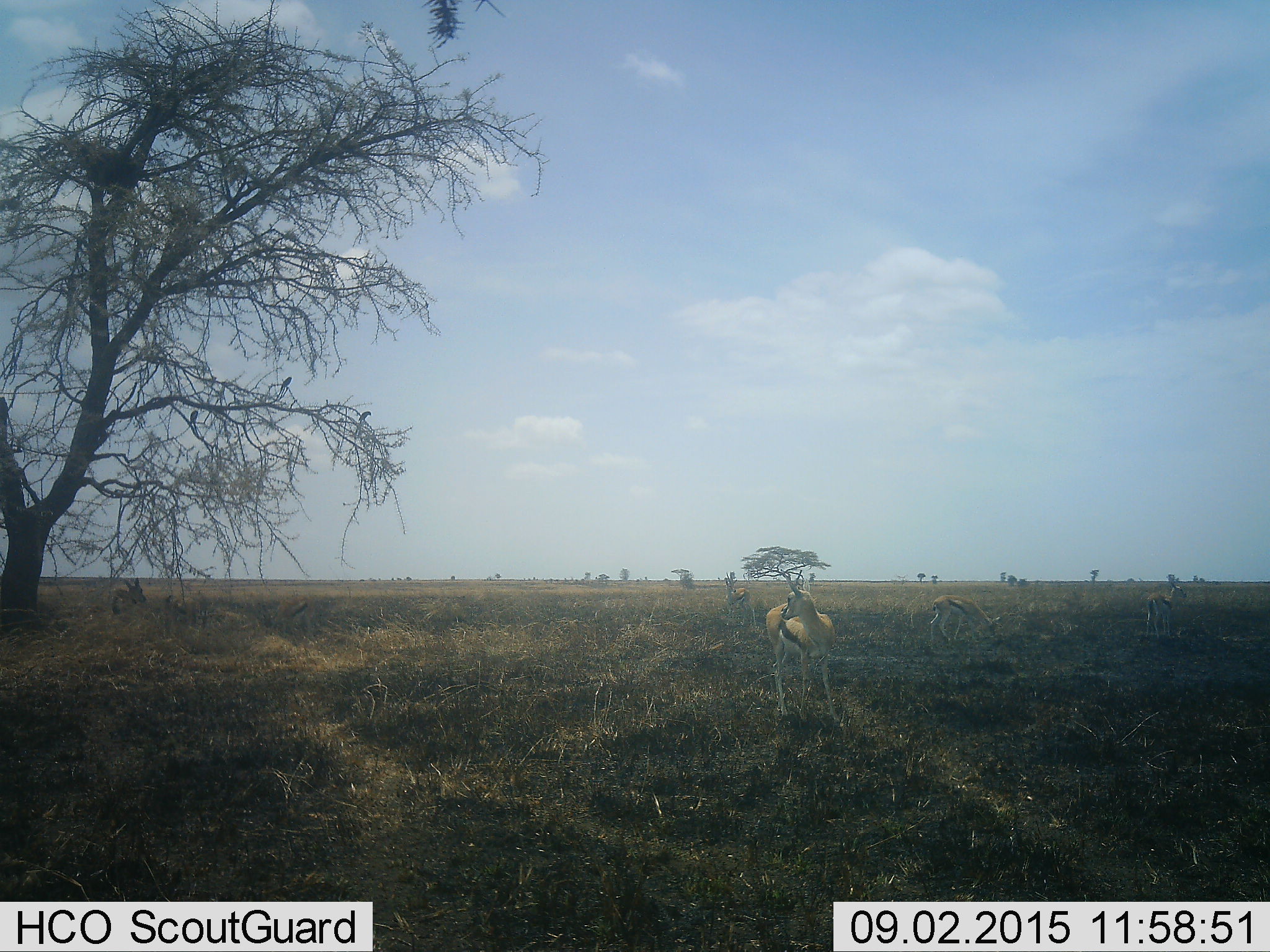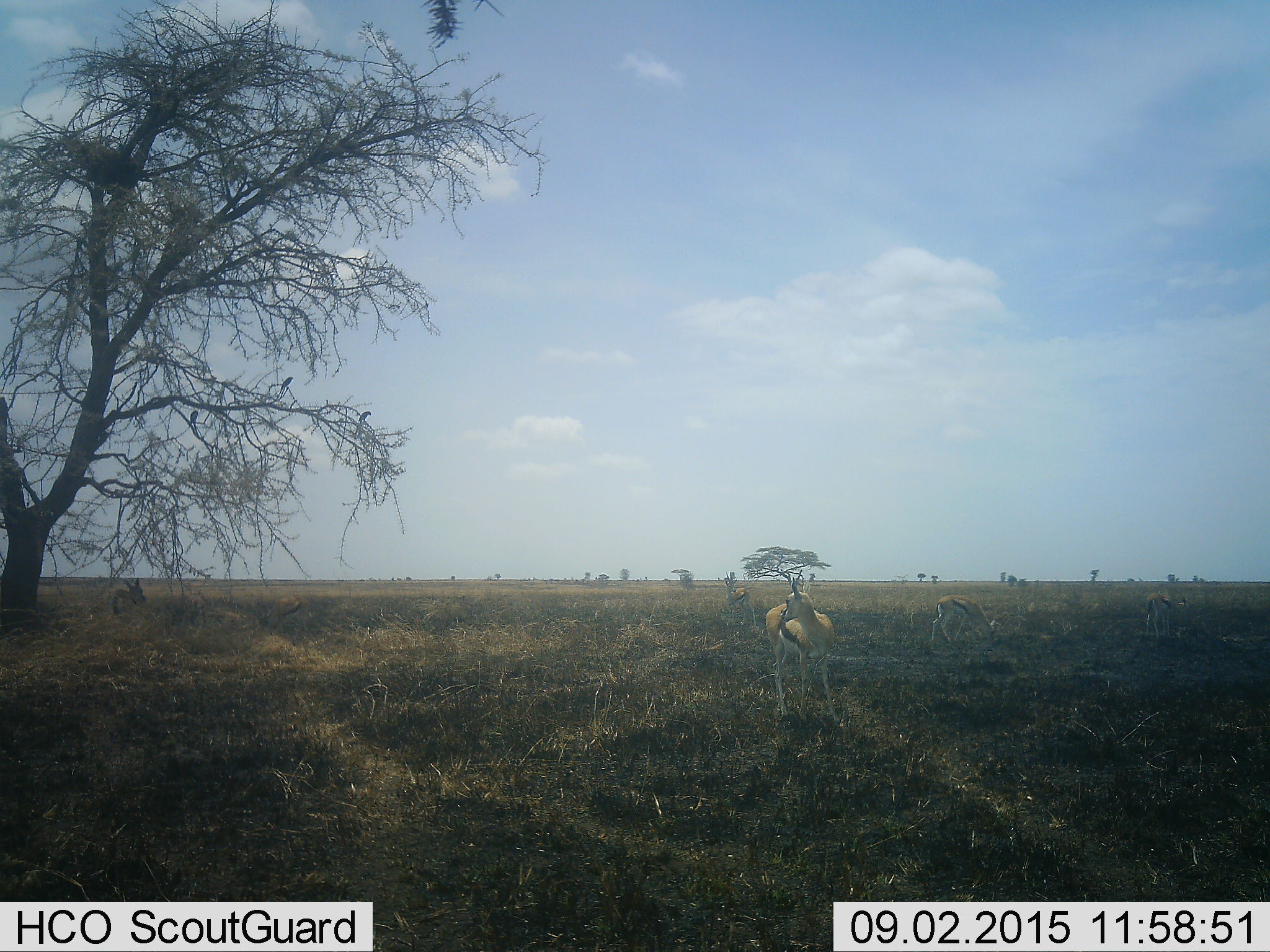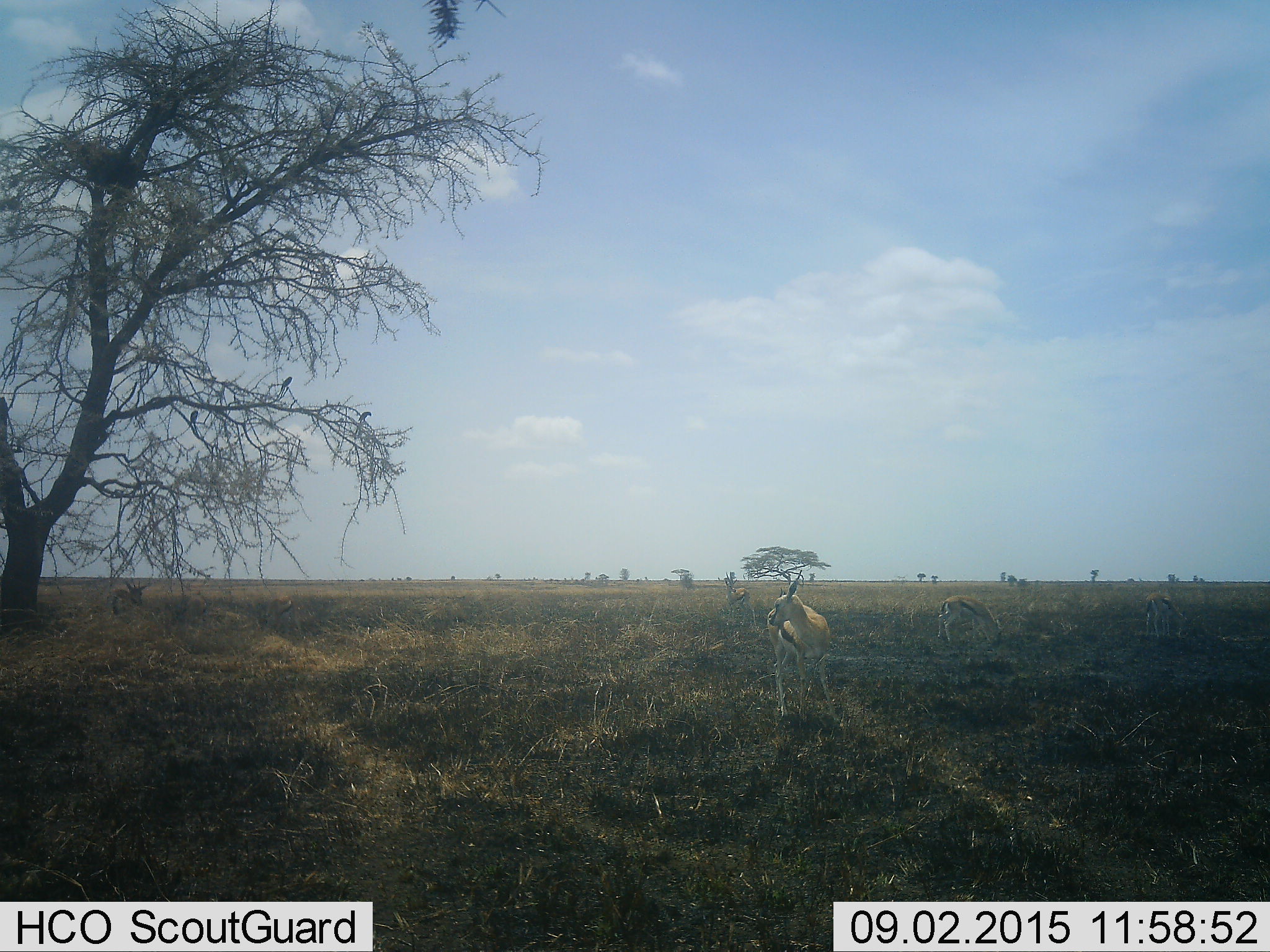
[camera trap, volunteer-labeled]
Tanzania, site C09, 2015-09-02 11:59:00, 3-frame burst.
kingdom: Animalia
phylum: Chordata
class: Mammalia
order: Artiodactyla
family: Bovidae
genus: Eudorcas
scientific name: Eudorcas thomsonii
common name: thomson's gazelle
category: gazellethomsons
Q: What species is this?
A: Gazellethomsons (thomson's gazelle) (Eudorcas thomsonii).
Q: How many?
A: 7.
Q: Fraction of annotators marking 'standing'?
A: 87%.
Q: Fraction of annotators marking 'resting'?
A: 33%.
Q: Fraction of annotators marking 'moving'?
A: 13%.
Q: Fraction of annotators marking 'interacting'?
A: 0%.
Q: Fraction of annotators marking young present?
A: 20%.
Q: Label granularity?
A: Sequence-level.